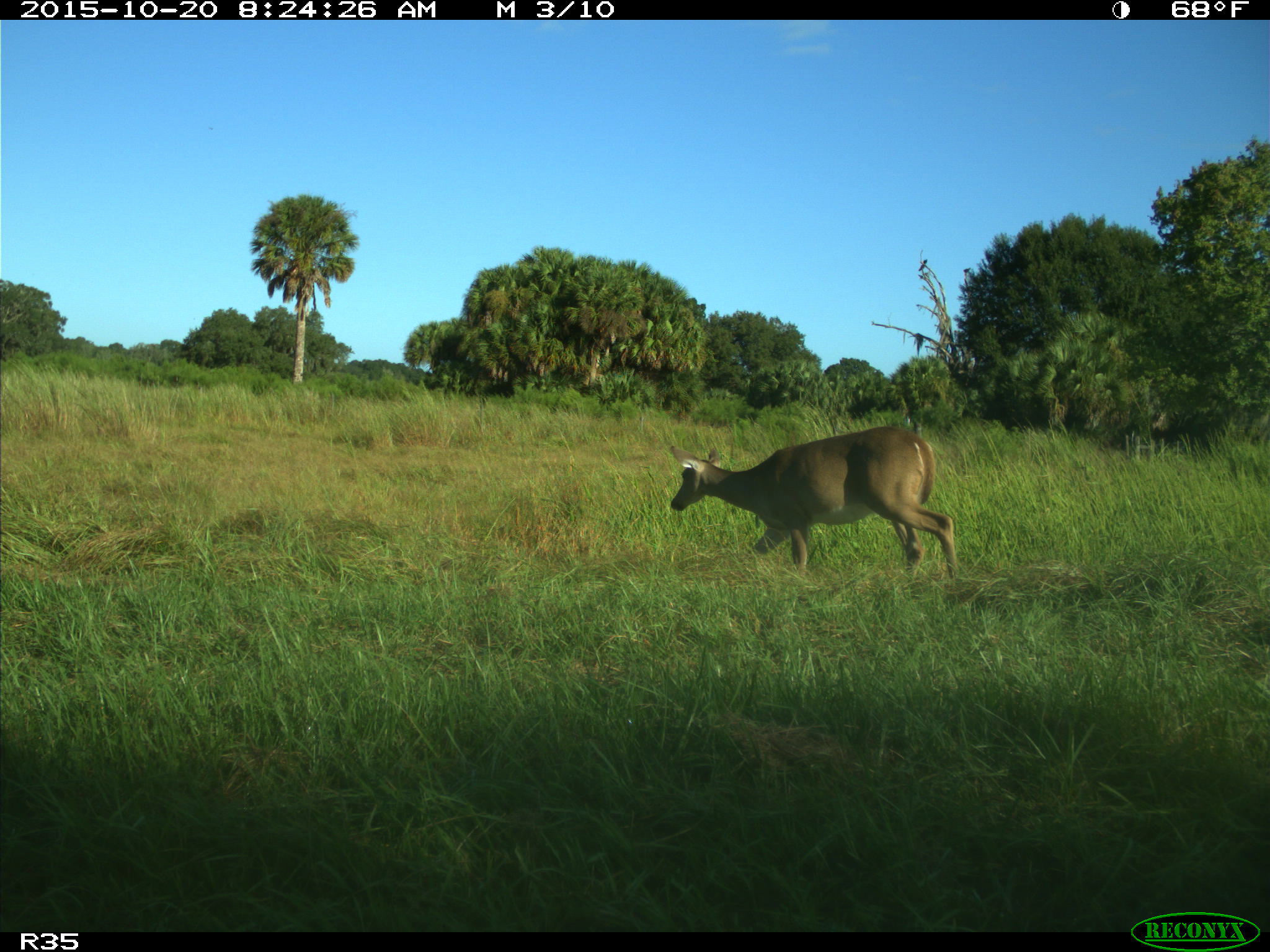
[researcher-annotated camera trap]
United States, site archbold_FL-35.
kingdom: Animalia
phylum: Chordata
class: Mammalia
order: Artiodactyla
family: Cervidae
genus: Odocoileus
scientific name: Odocoileus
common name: deer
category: unidentified deer